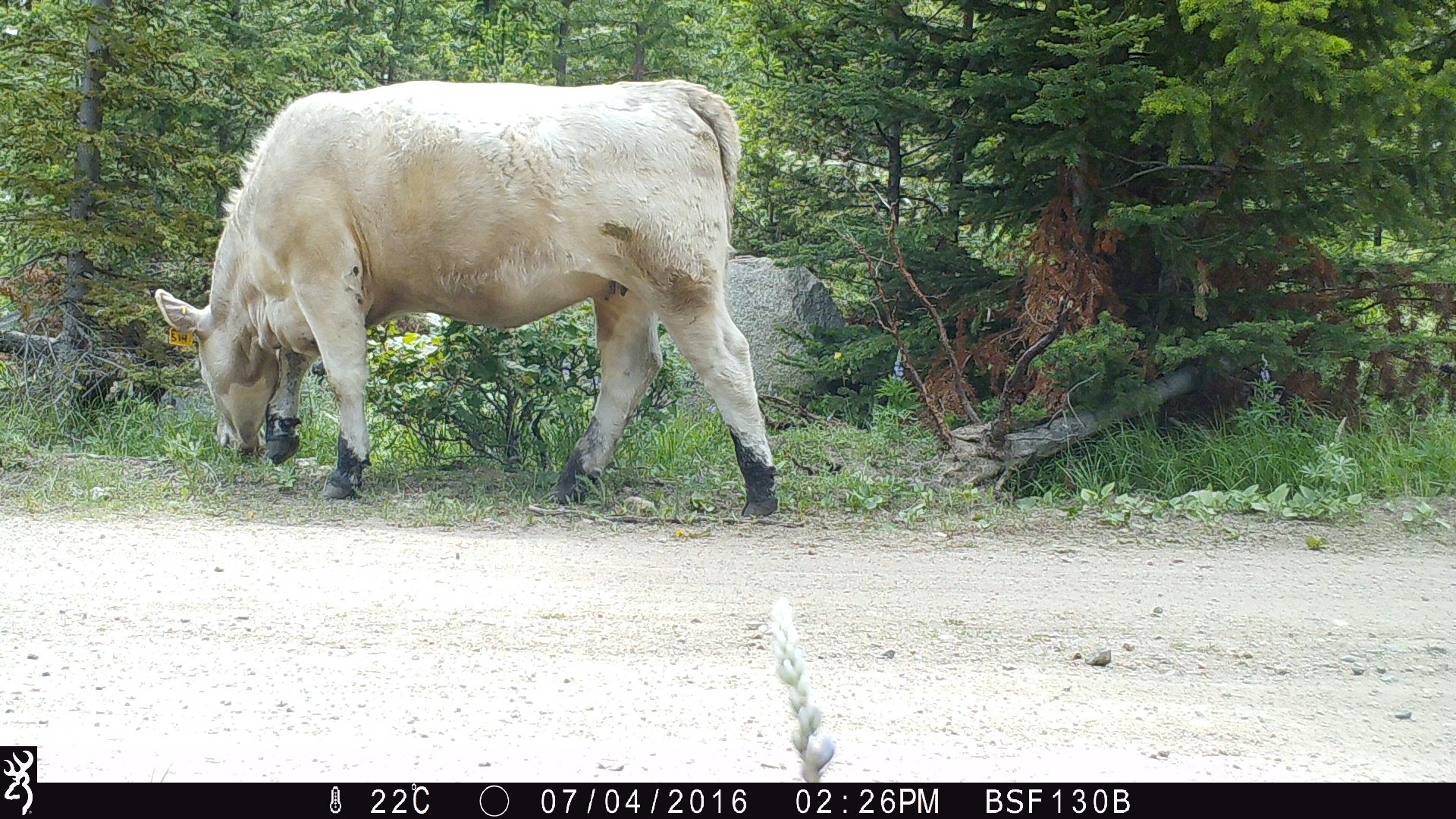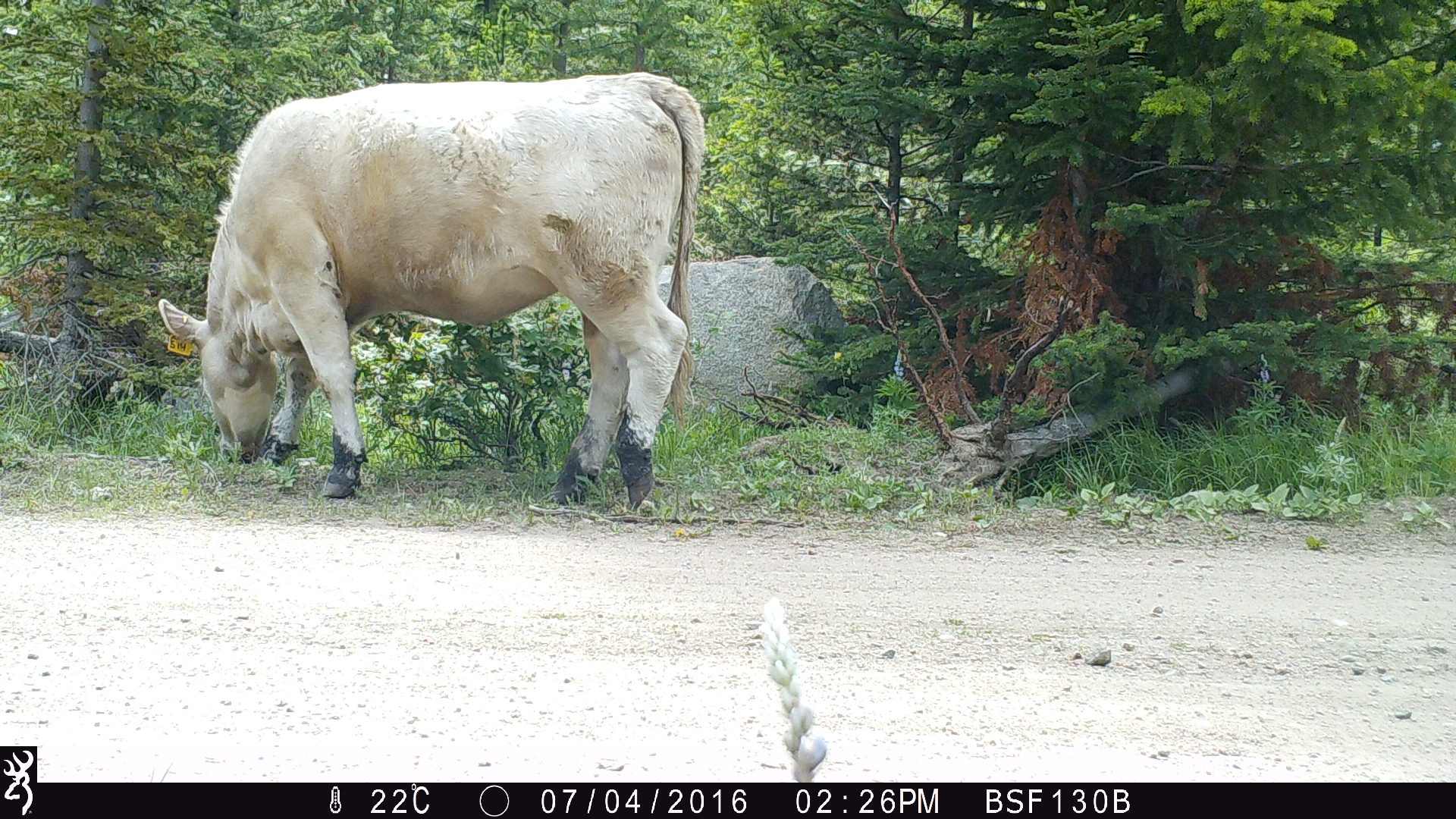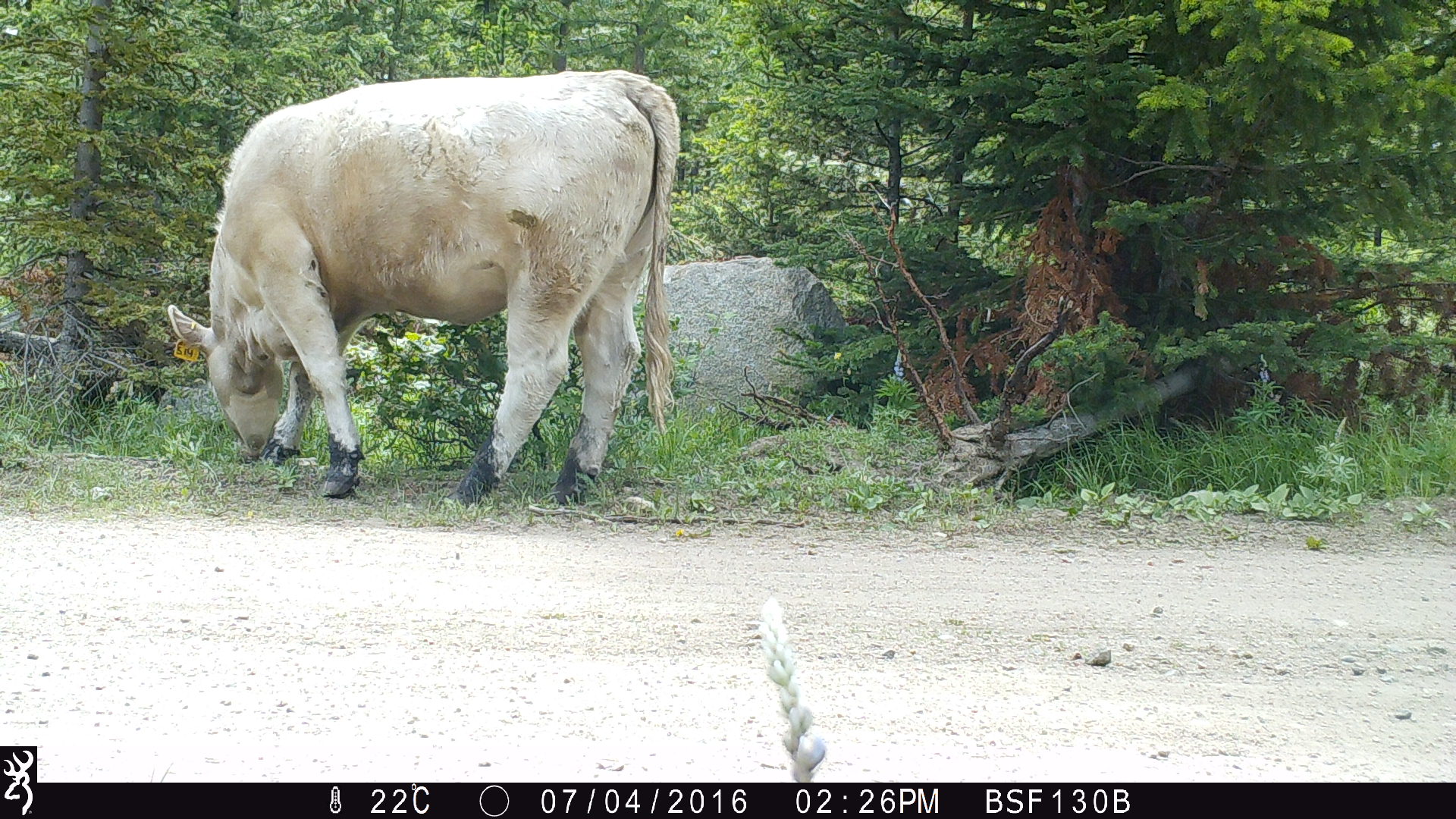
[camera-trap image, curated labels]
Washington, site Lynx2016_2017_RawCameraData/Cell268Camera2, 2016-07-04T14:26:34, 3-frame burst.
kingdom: Animalia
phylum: Chordata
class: Mammalia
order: Artiodactyla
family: Bovidae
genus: Bos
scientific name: Bos taurus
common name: domestic cattle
Domestic cattle (Bos taurus). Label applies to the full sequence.